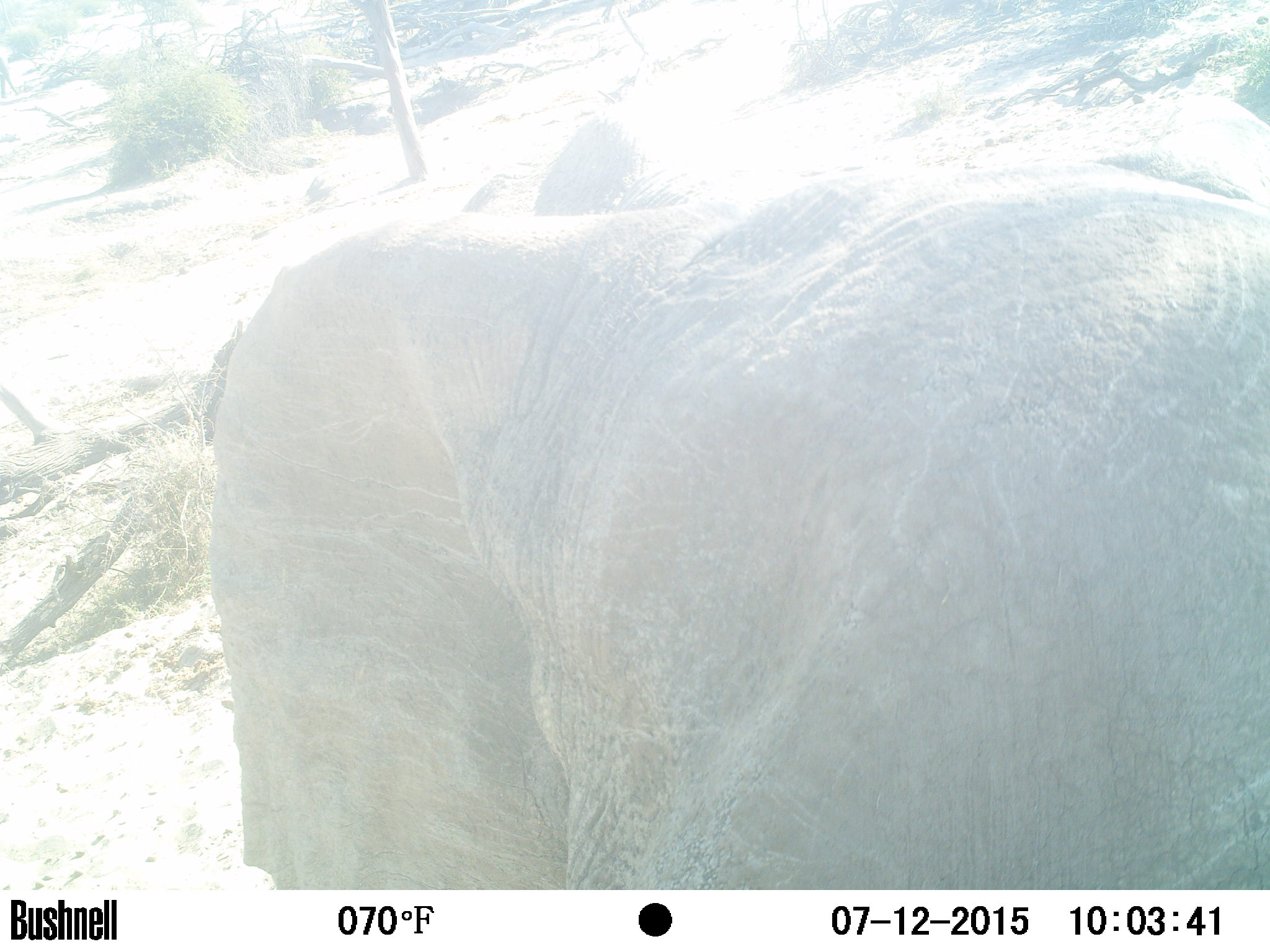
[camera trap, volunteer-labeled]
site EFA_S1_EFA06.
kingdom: Animalia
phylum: Chordata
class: Mammalia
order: Proboscidea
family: Elephantidae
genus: Loxodonta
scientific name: Loxodonta africana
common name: african bush elephant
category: elephant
Elephant (african bush elephant) (Loxodonta africana), count 1. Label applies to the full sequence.